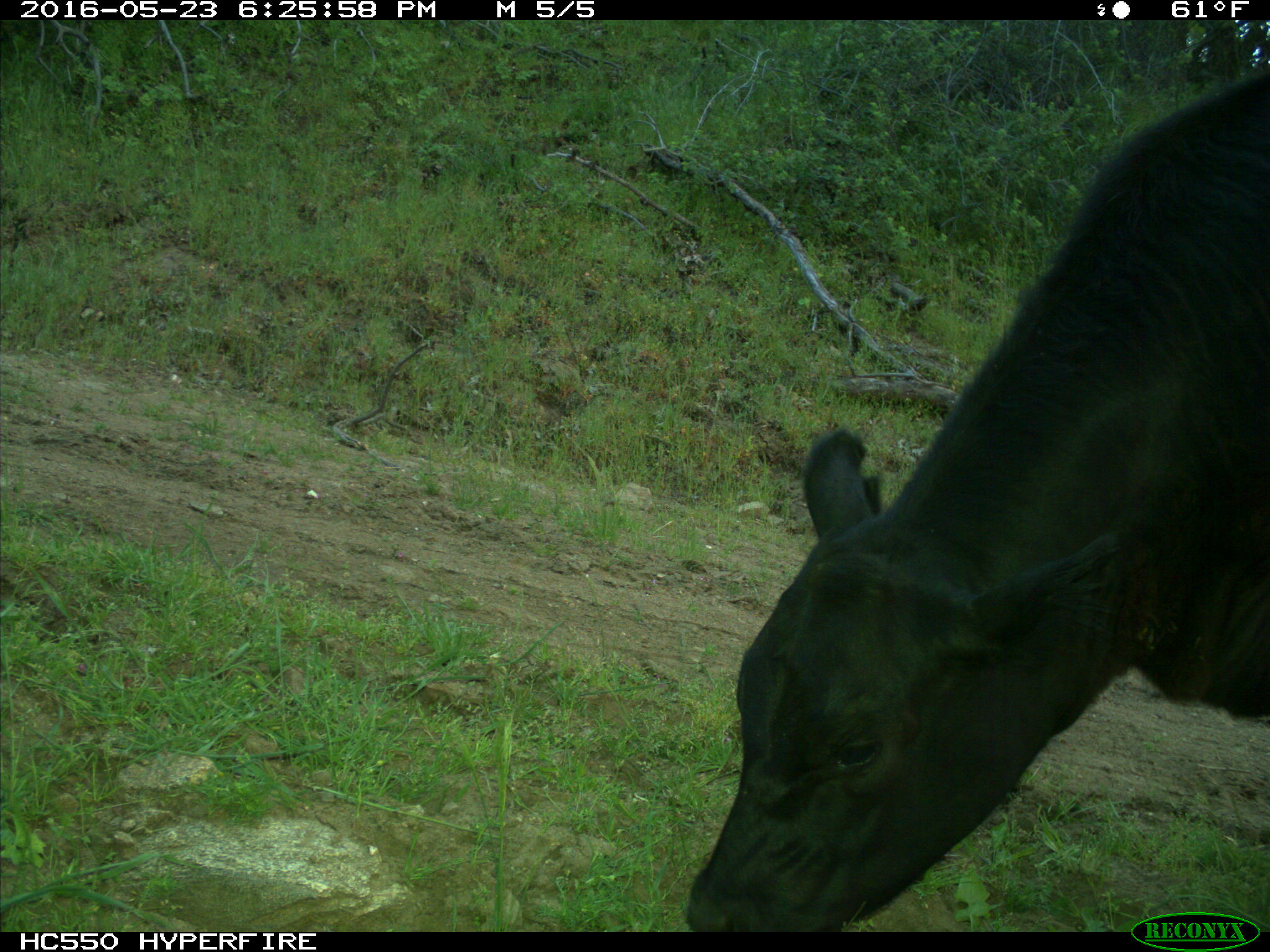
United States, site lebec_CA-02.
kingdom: Animalia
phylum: Chordata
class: Mammalia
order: Artiodactyla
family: Bovidae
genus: Bos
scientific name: Bos taurus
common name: domestic cow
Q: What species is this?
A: Bos taurus (domestic cow).